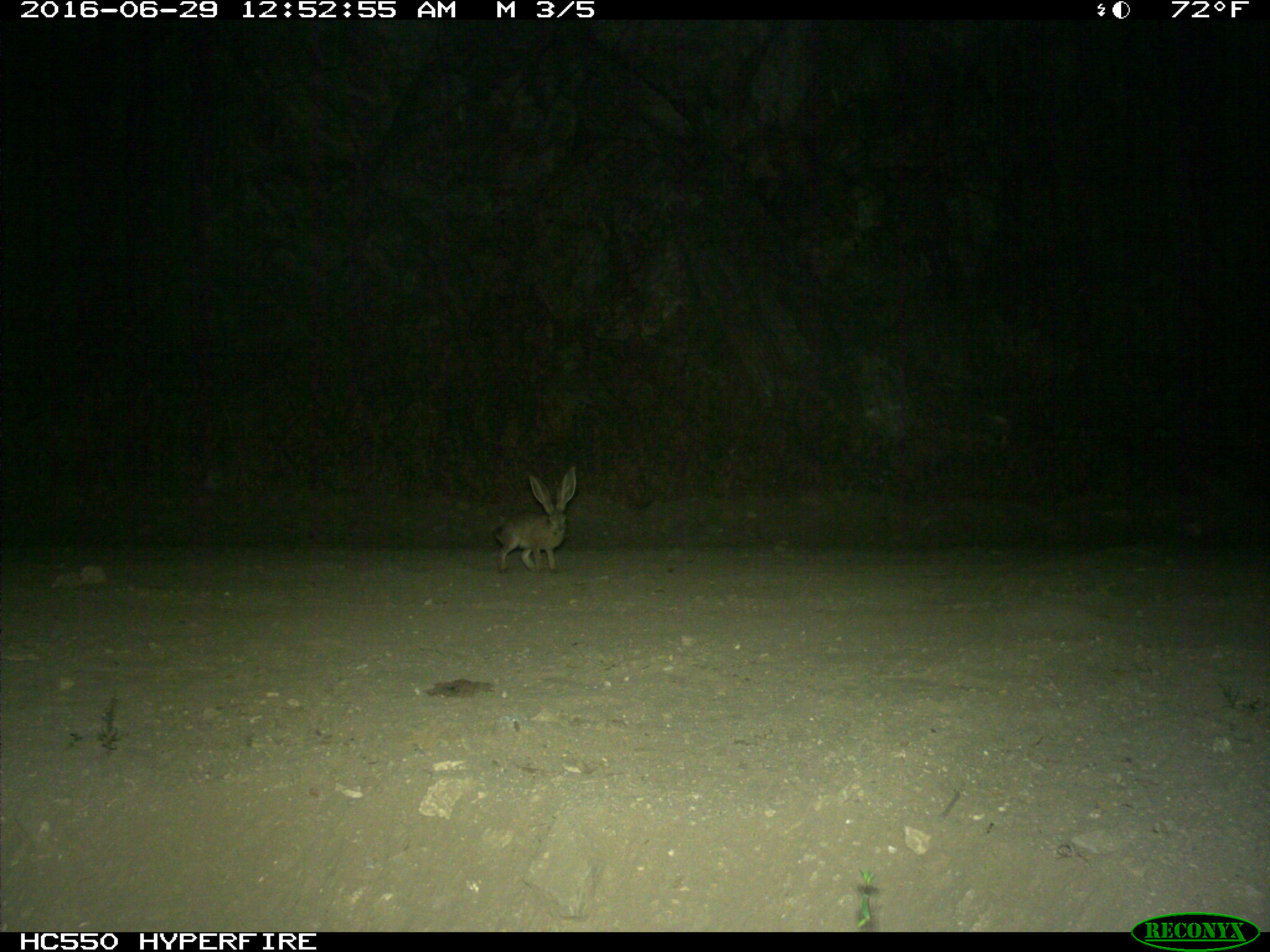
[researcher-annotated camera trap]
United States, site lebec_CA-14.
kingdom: Animalia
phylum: Chordata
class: Mammalia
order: Lagomorpha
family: Leporidae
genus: Lepus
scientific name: Lepus californicus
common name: black-tailed jackrabbit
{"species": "Lepus californicus (black-tailed jackrabbit)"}